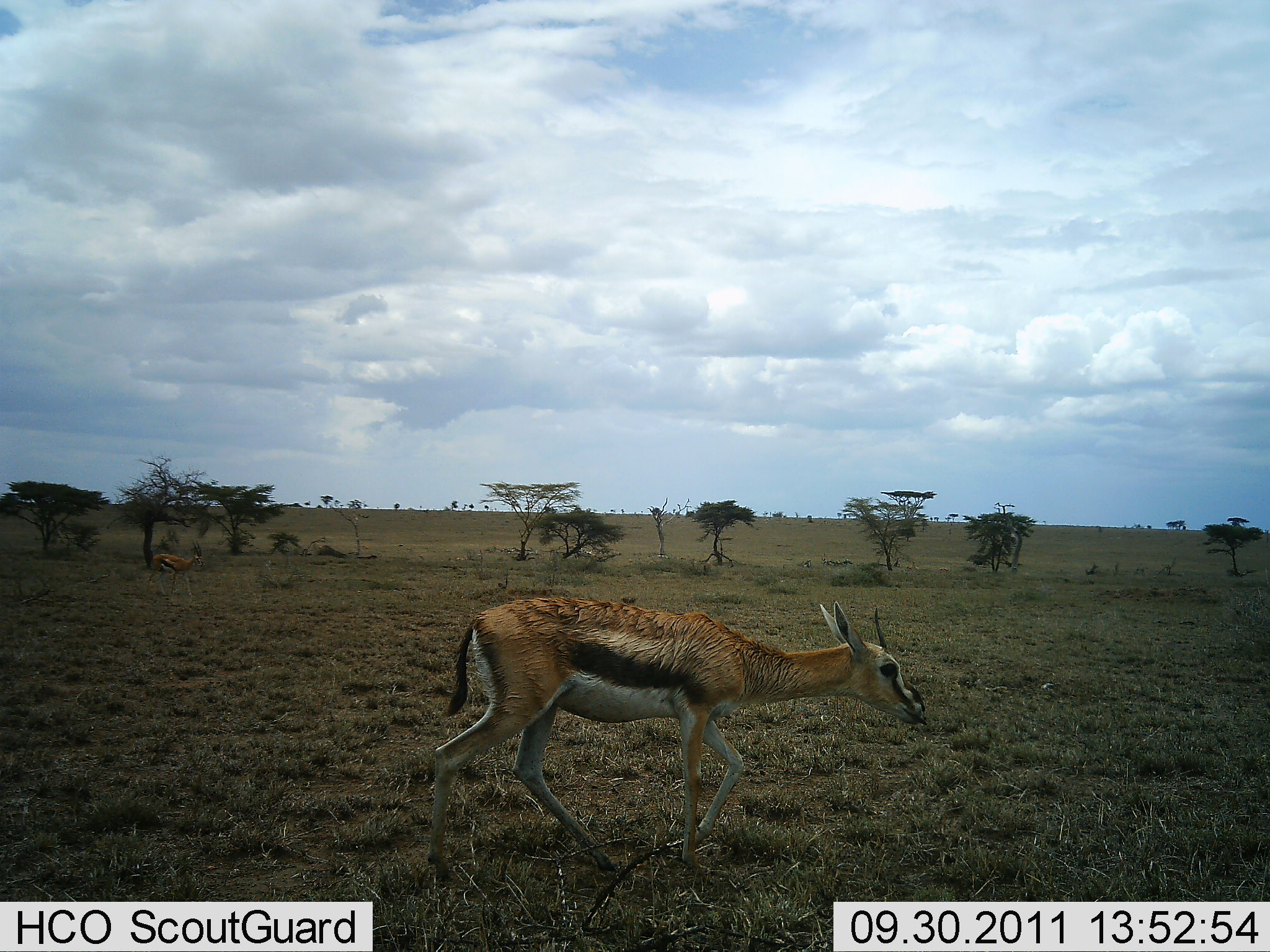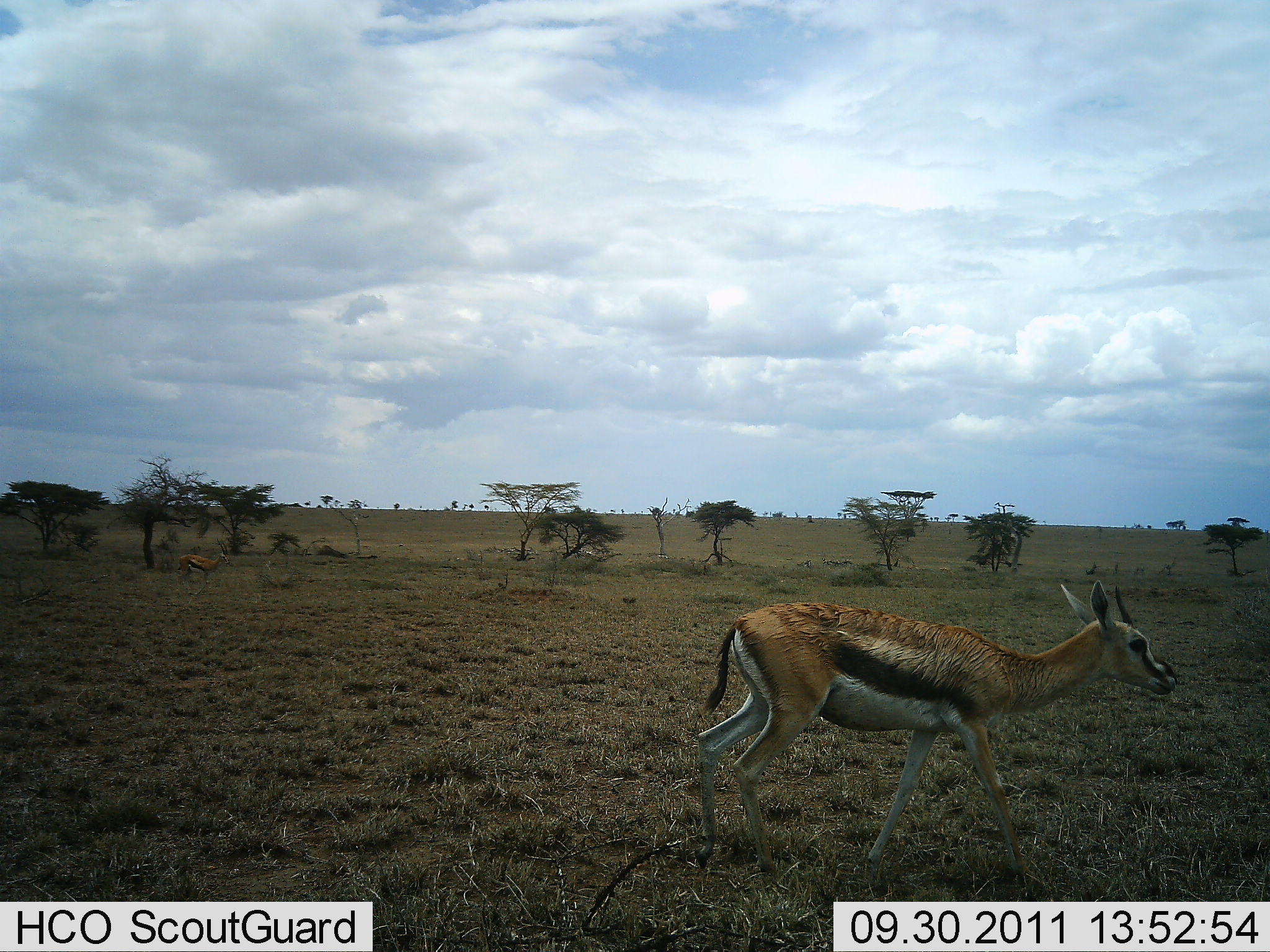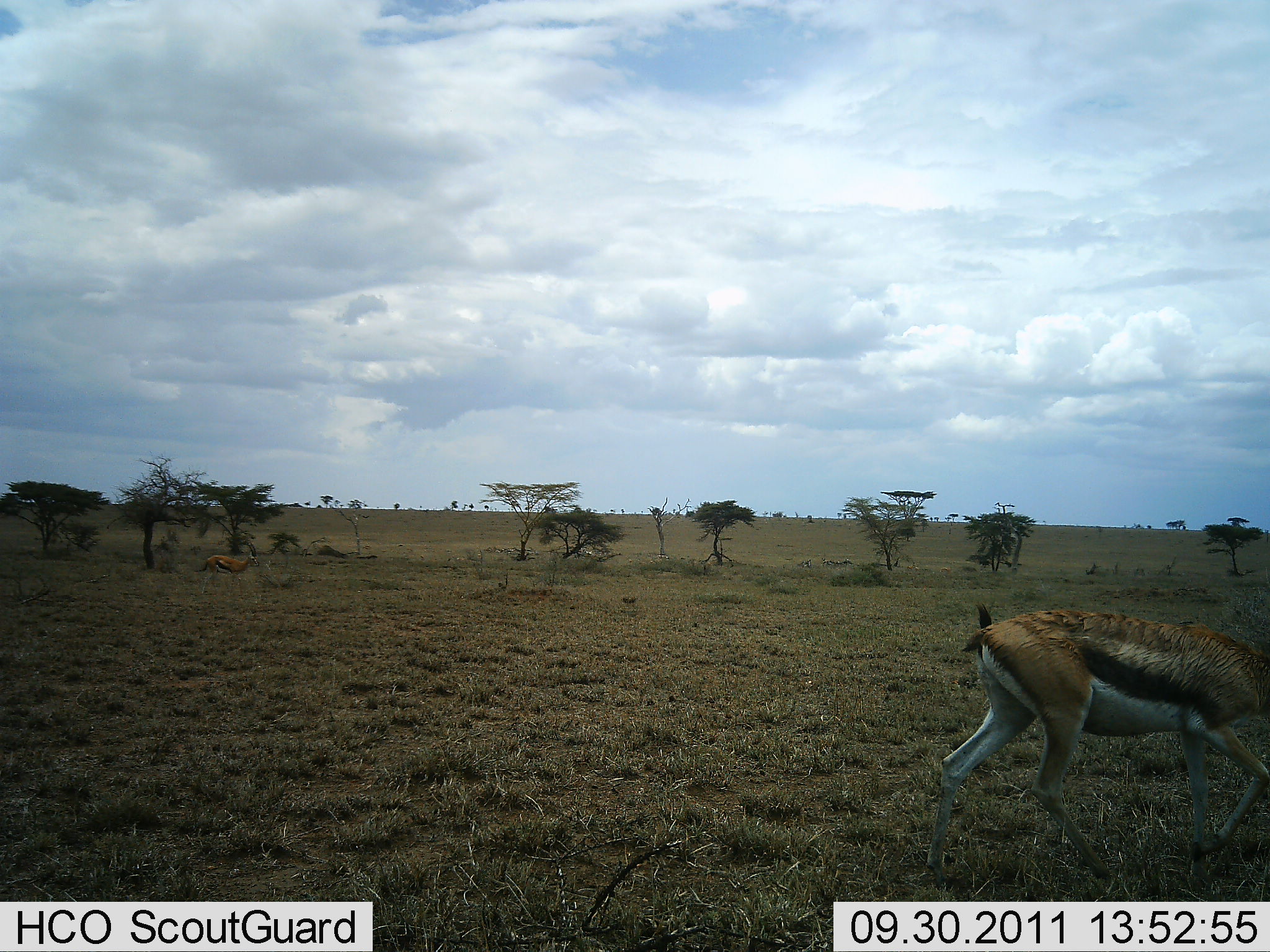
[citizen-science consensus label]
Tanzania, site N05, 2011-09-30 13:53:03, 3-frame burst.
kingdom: Animalia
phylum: Chordata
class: Mammalia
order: Artiodactyla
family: Bovidae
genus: Eudorcas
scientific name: Eudorcas thomsonii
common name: thomson's gazelle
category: gazellethomsons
Gazellethomsons (thomson's gazelle) (Eudorcas thomsonii), count 2. Behavior (volunteer vote fractions): standing 27%, resting 0%, moving 100%, interacting 0%. Young present (vote fraction): 0%. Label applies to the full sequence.